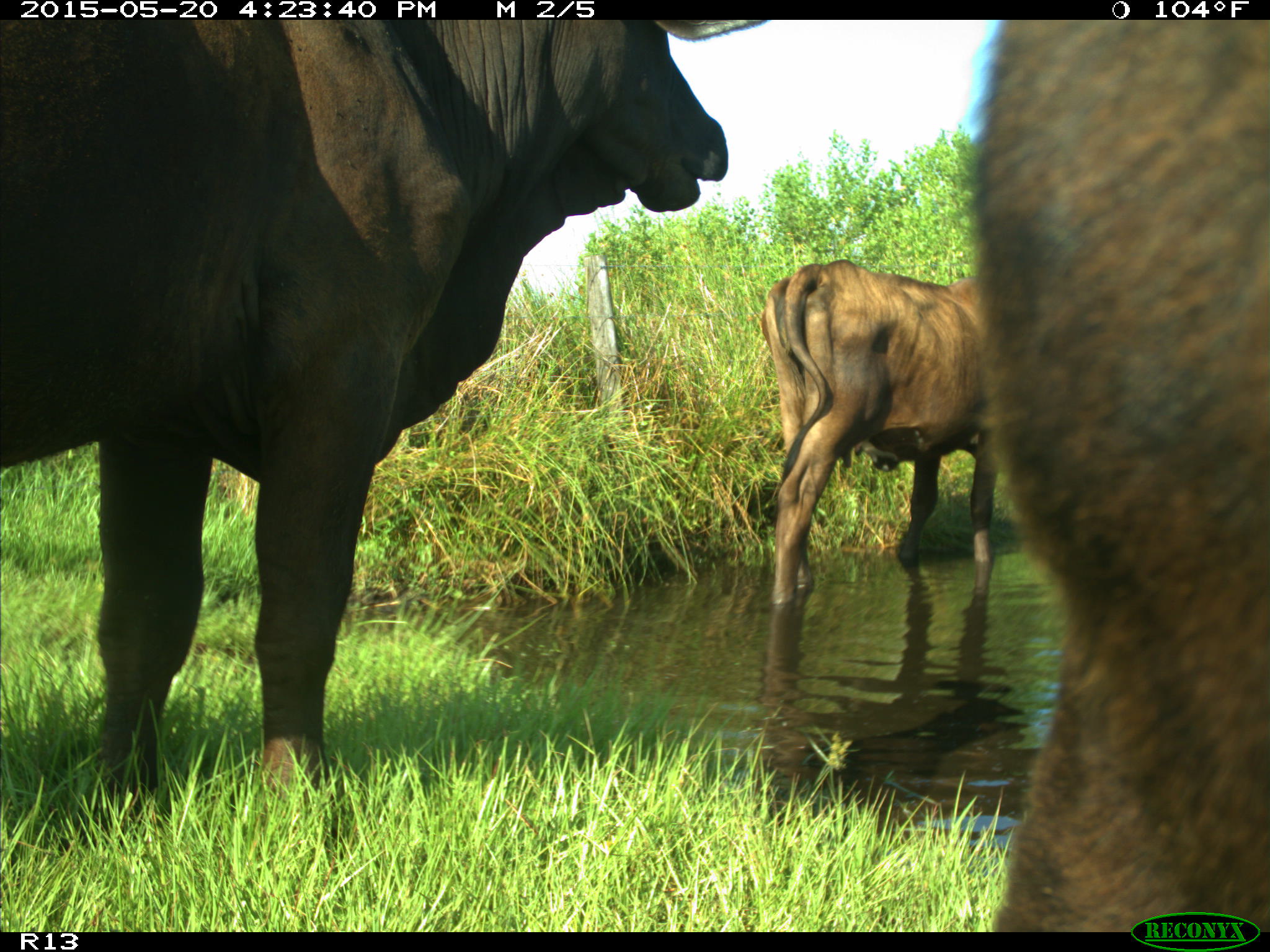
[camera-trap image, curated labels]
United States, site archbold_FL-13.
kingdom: Animalia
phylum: Chordata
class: Mammalia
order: Artiodactyla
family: Bovidae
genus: Bos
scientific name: Bos taurus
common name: domestic cow